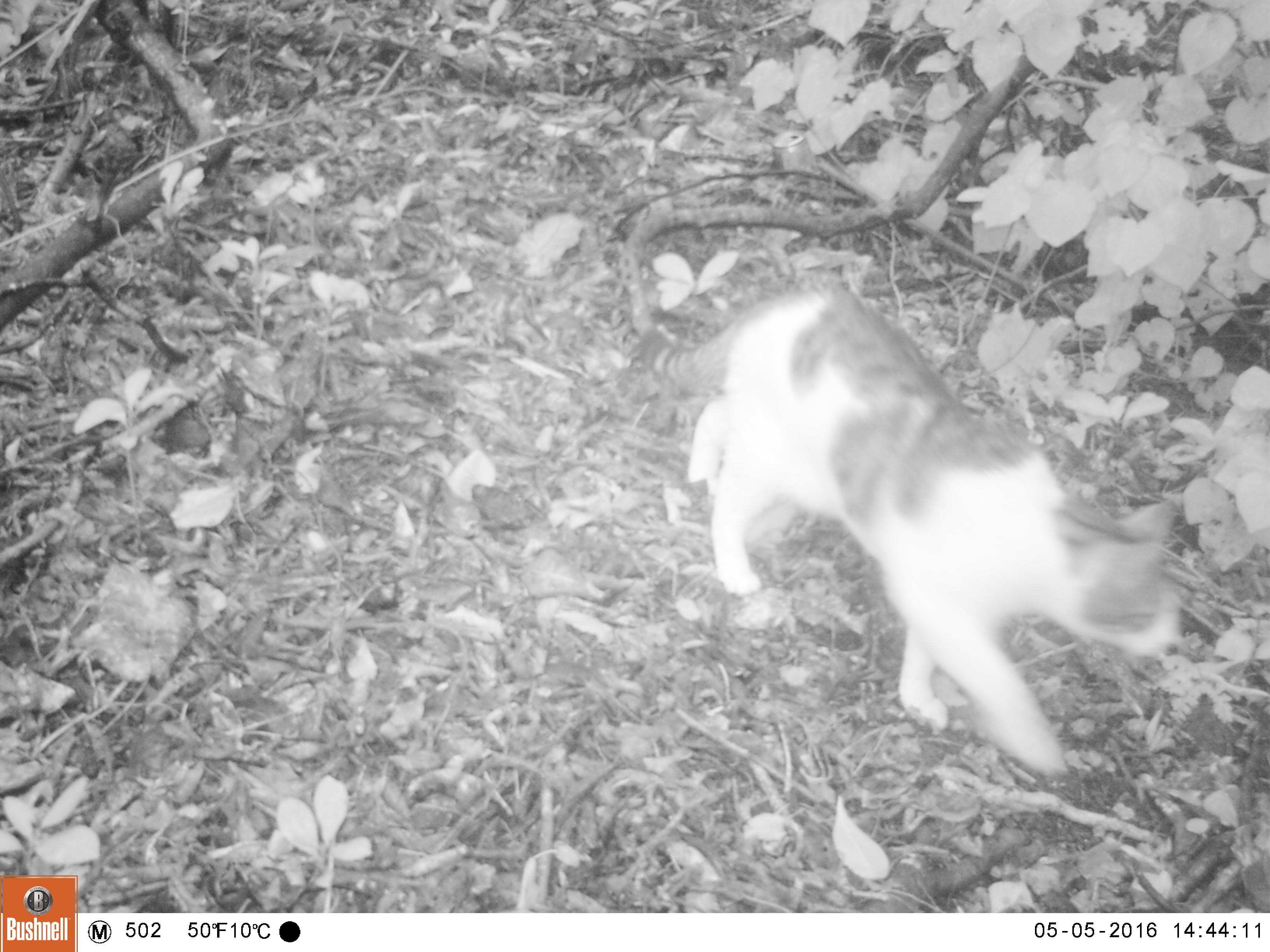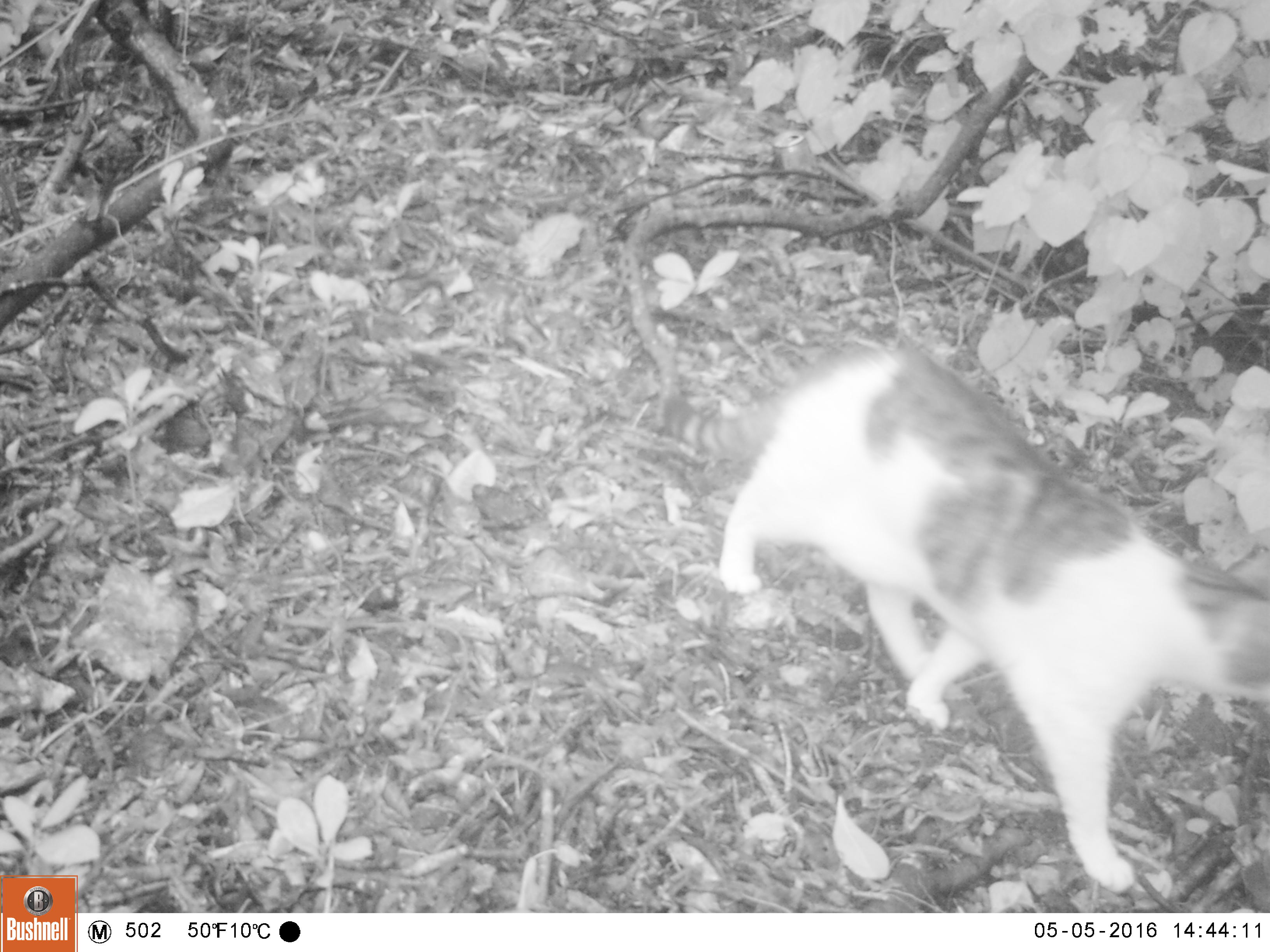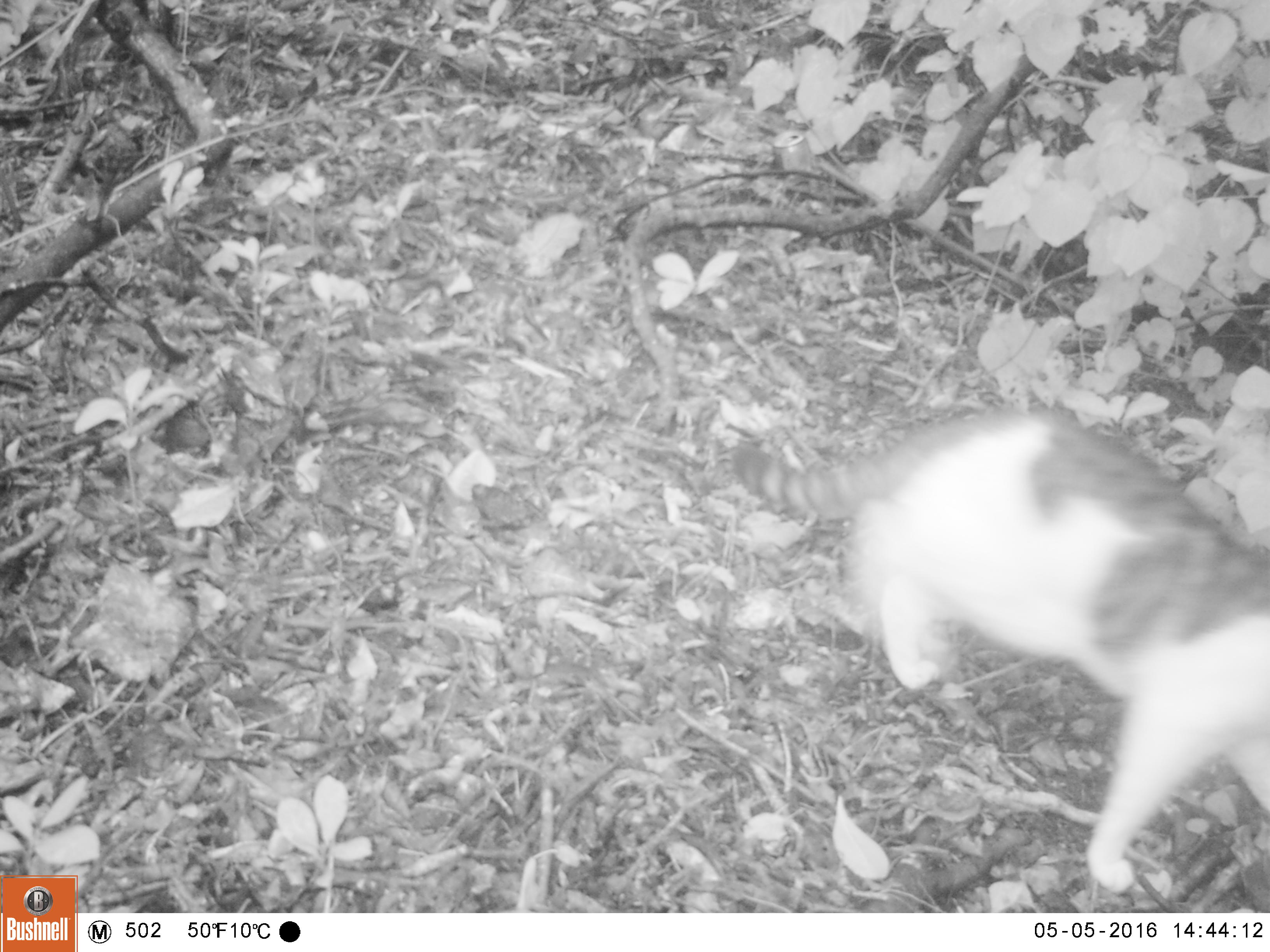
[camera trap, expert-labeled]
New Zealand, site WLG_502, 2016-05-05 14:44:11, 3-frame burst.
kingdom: Animalia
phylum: Chordata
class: Mammalia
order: Carnivora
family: Felidae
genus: Felis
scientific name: Felis catus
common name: domestic cat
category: cat